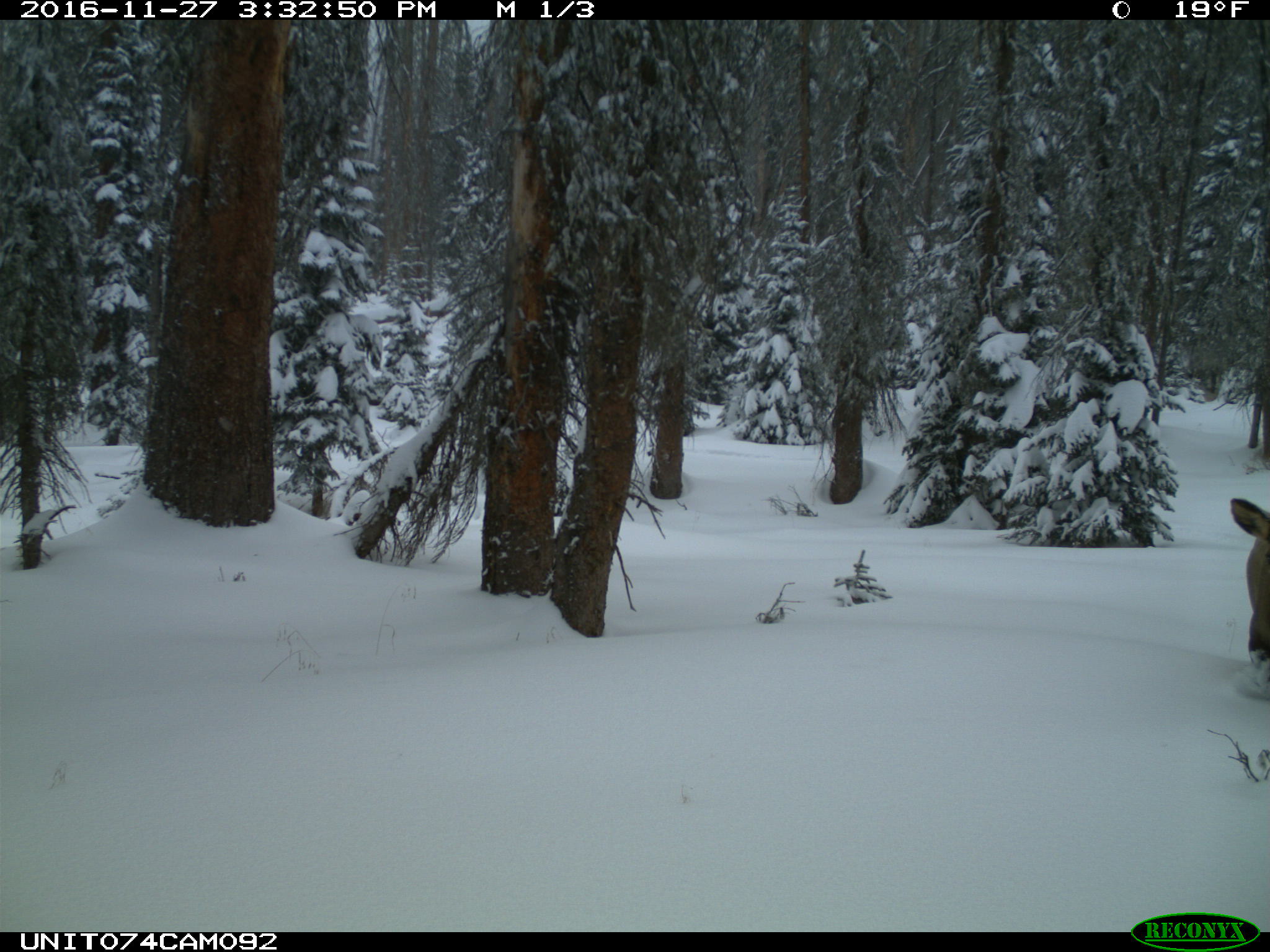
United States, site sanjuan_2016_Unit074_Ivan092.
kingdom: Animalia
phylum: Chordata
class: Mammalia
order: Artiodactyla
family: Cervidae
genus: Cervus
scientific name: Cervus elaphus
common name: red deer